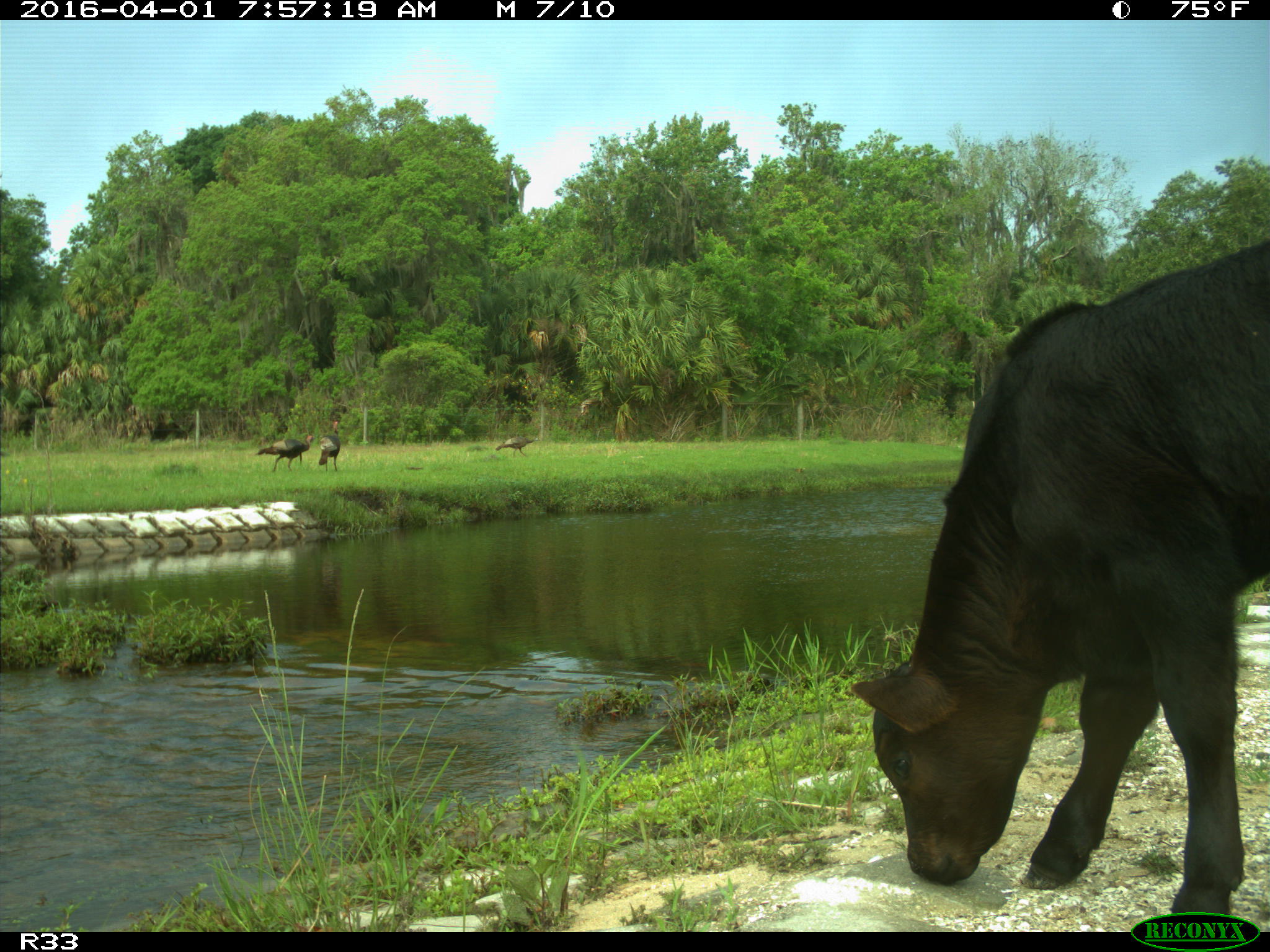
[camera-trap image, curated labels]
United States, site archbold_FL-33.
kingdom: Animalia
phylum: Chordata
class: Mammalia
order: Artiodactyla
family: Bovidae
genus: Bos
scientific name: Bos taurus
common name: domestic cow